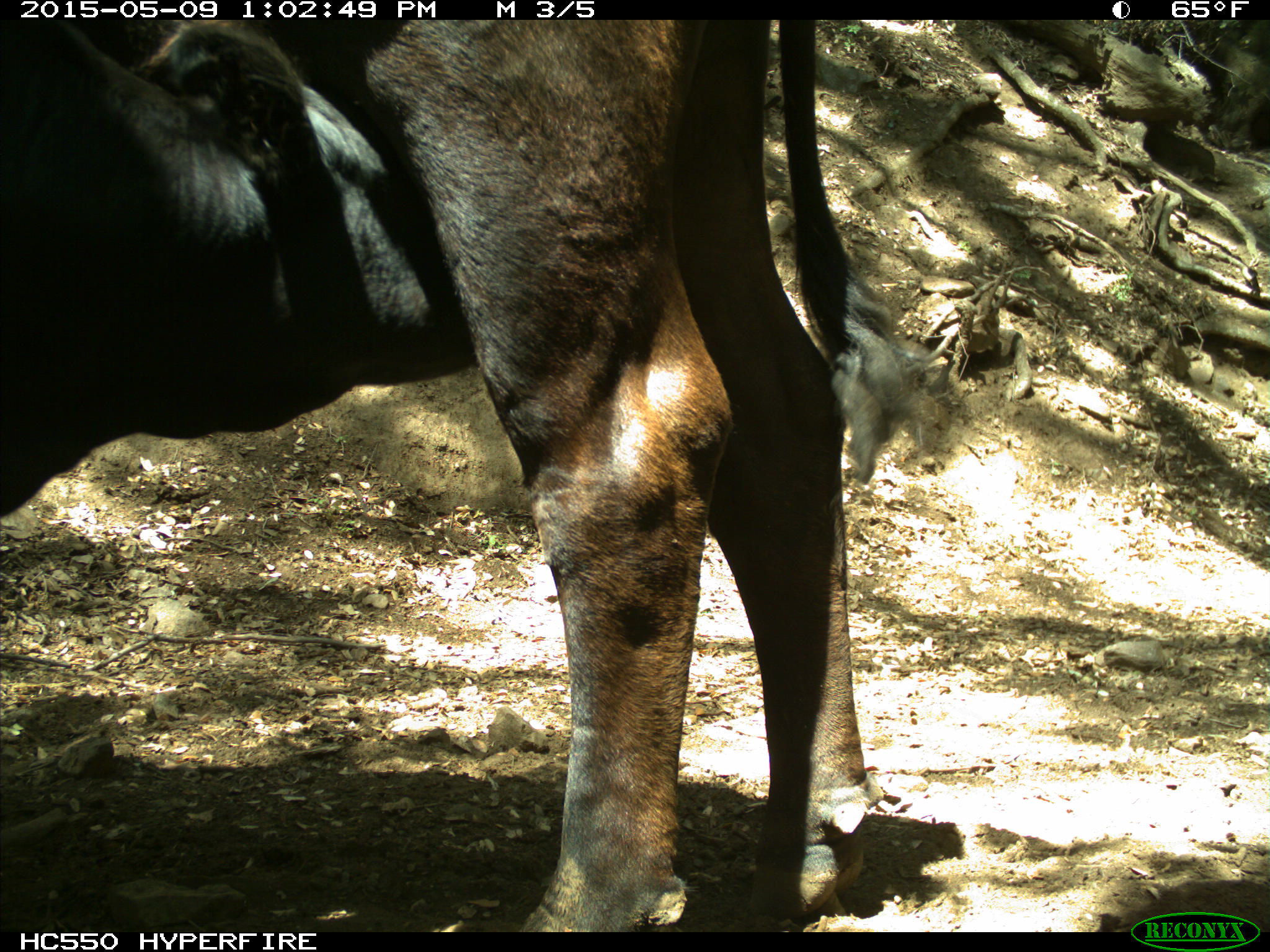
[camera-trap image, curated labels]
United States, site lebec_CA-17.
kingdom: Animalia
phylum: Chordata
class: Mammalia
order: Artiodactyla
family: Bovidae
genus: Bos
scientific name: Bos taurus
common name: domestic cow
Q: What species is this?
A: Bos taurus (domestic cow).